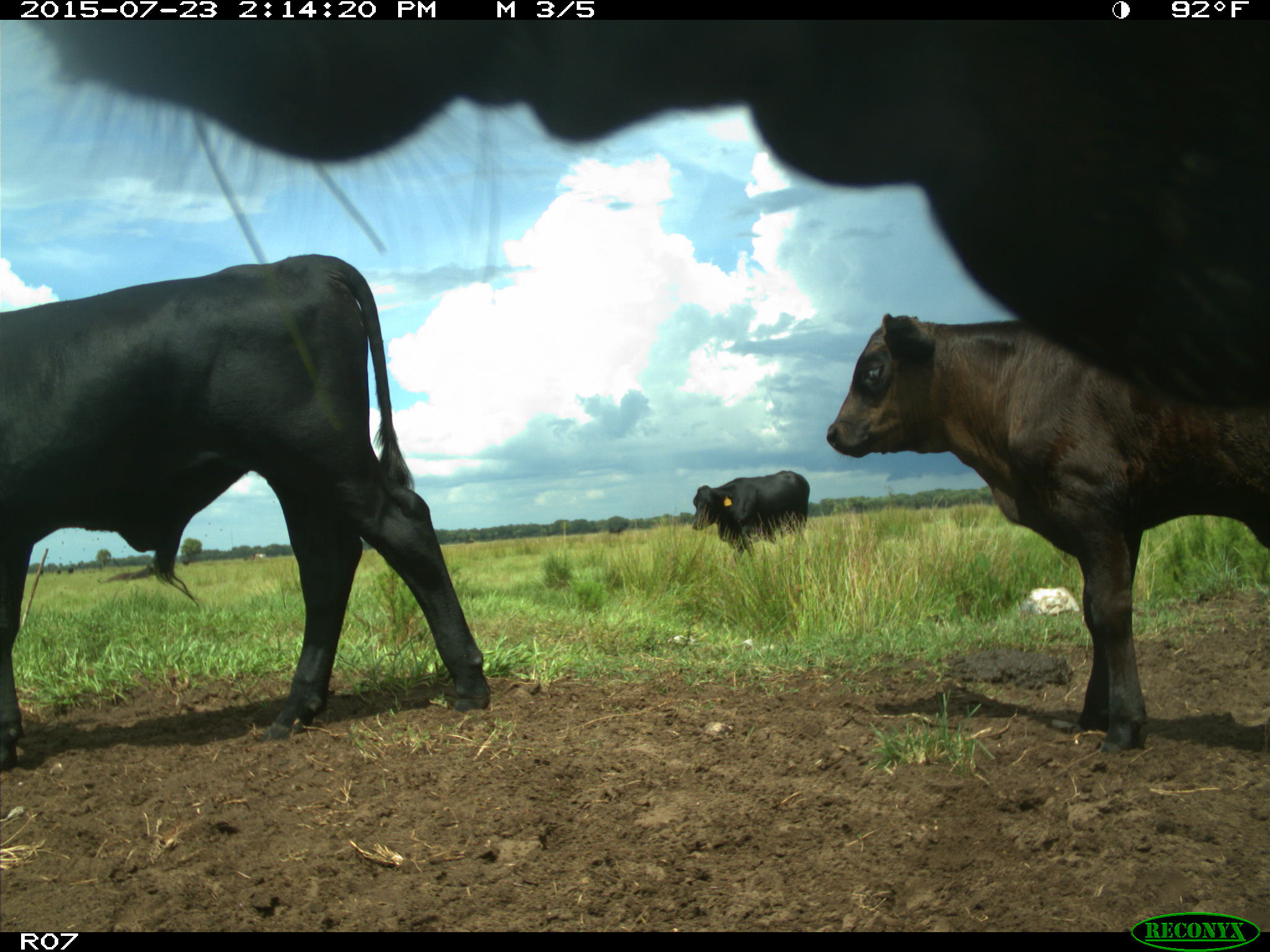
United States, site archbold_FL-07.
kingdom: Animalia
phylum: Chordata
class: Mammalia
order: Artiodactyla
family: Bovidae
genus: Bos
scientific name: Bos taurus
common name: domestic cow